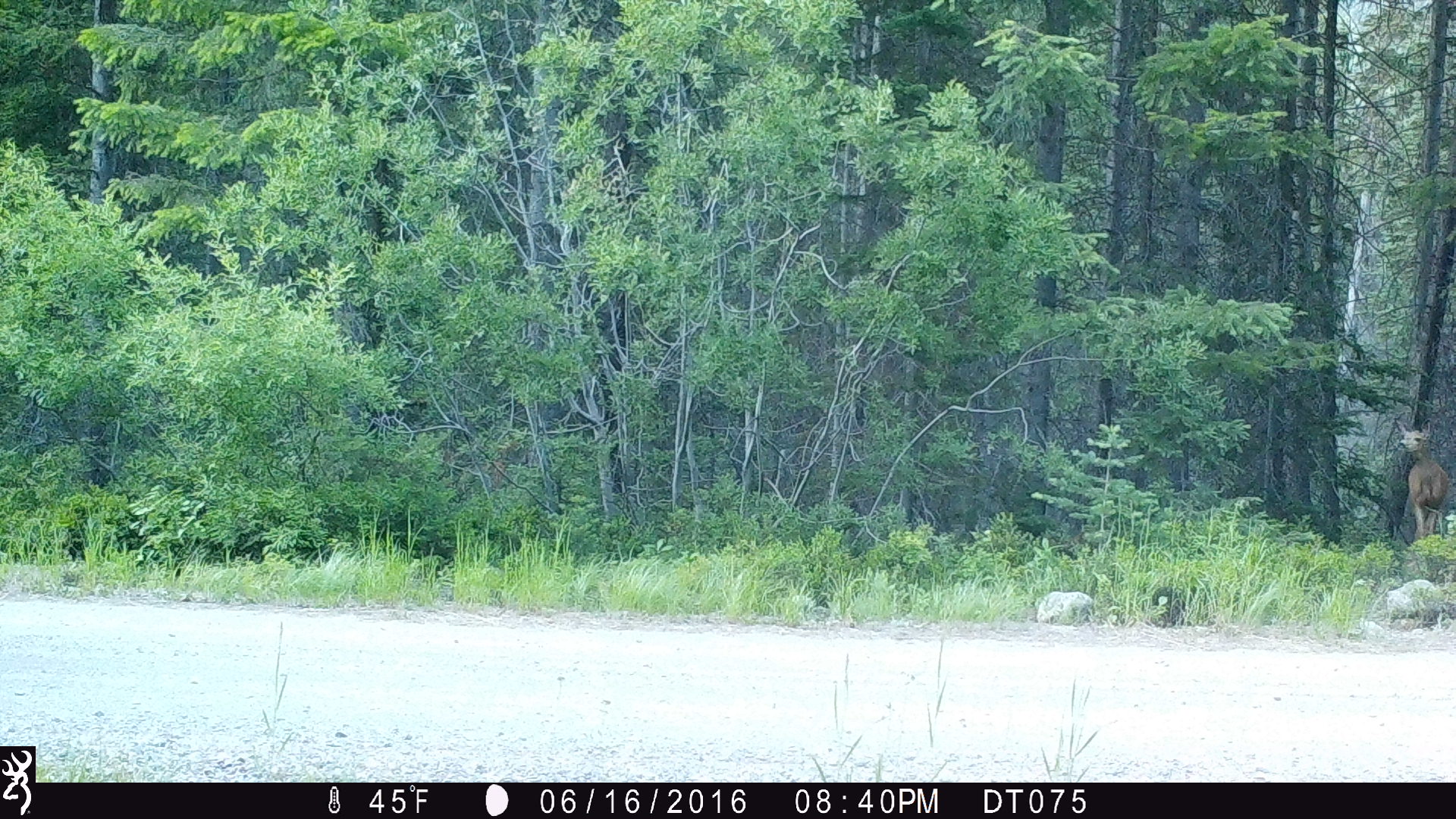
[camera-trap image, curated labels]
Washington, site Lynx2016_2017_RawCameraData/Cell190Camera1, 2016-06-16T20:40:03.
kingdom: Animalia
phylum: Chordata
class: Mammalia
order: Artiodactyla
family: Cervidae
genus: Odocoileus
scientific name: Odocoileus hemionus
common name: mule deer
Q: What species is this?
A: Odocoileus hemionus (mule deer).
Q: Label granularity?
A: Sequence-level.